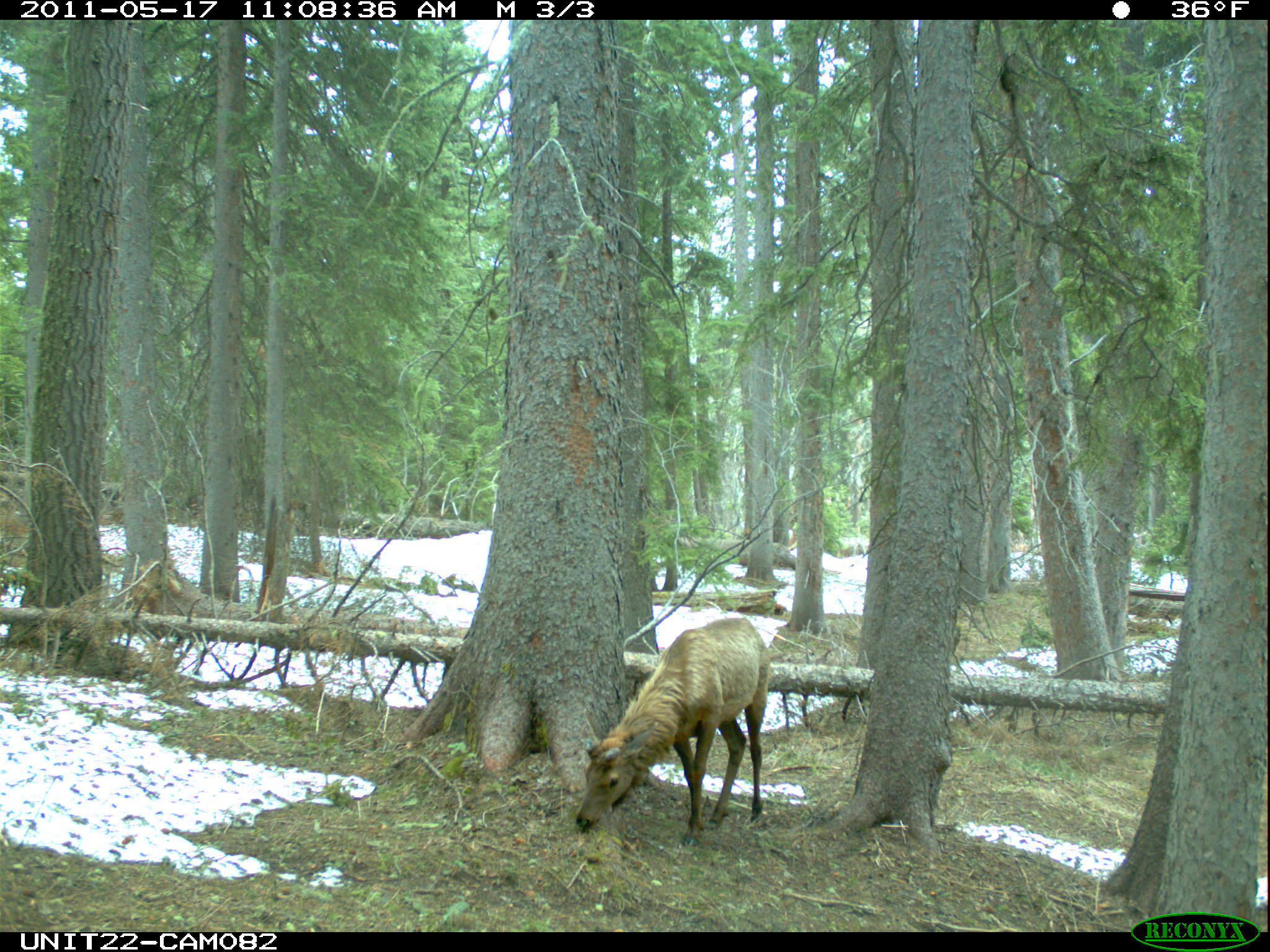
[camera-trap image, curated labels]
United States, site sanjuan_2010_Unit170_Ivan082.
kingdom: Animalia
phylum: Chordata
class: Mammalia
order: Artiodactyla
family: Cervidae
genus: Cervus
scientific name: Cervus elaphus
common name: red deer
Cervus elaphus (red deer).